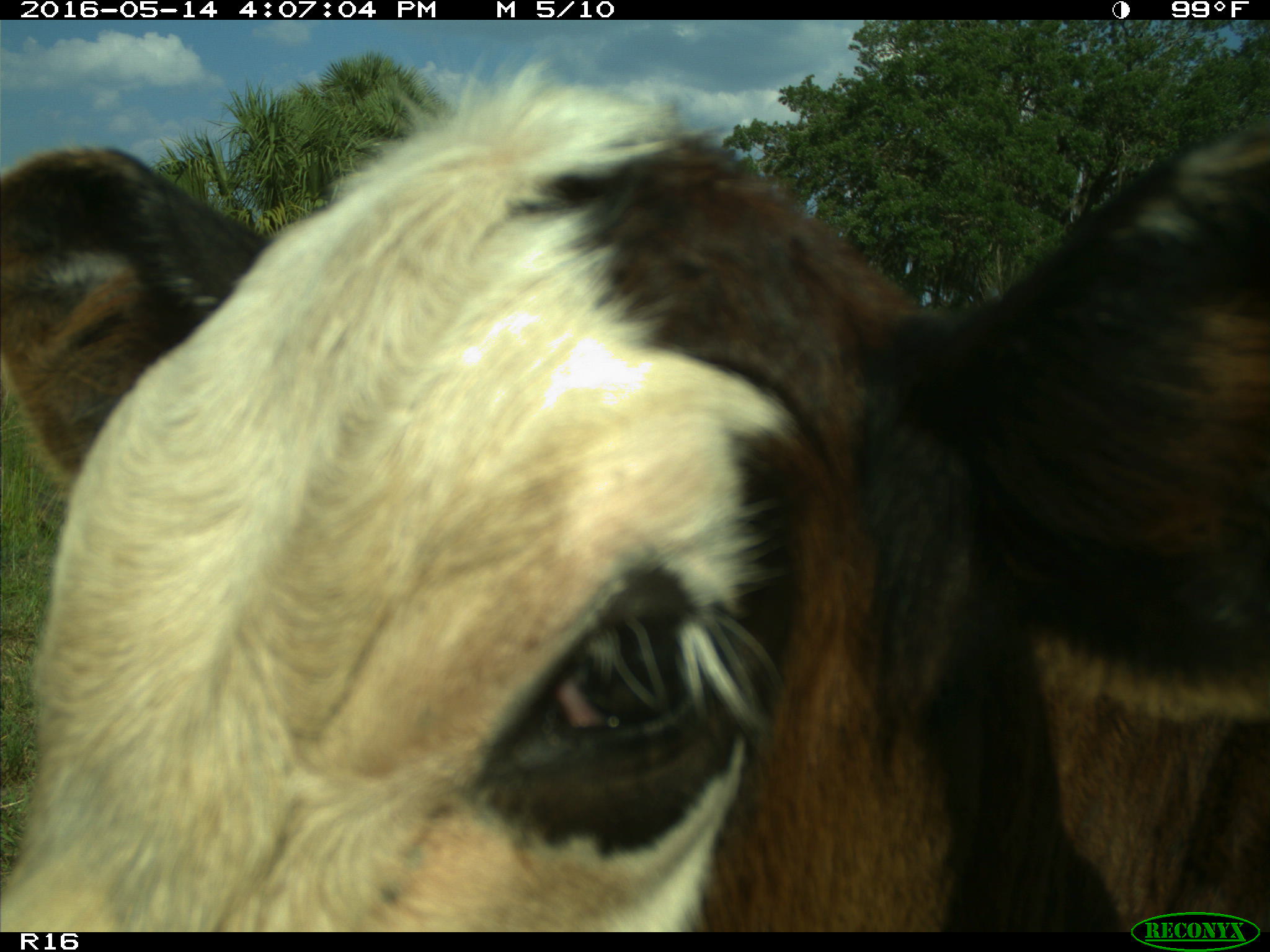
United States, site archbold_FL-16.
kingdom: Animalia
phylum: Chordata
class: Mammalia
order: Artiodactyla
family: Bovidae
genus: Bos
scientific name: Bos taurus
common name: domestic cow